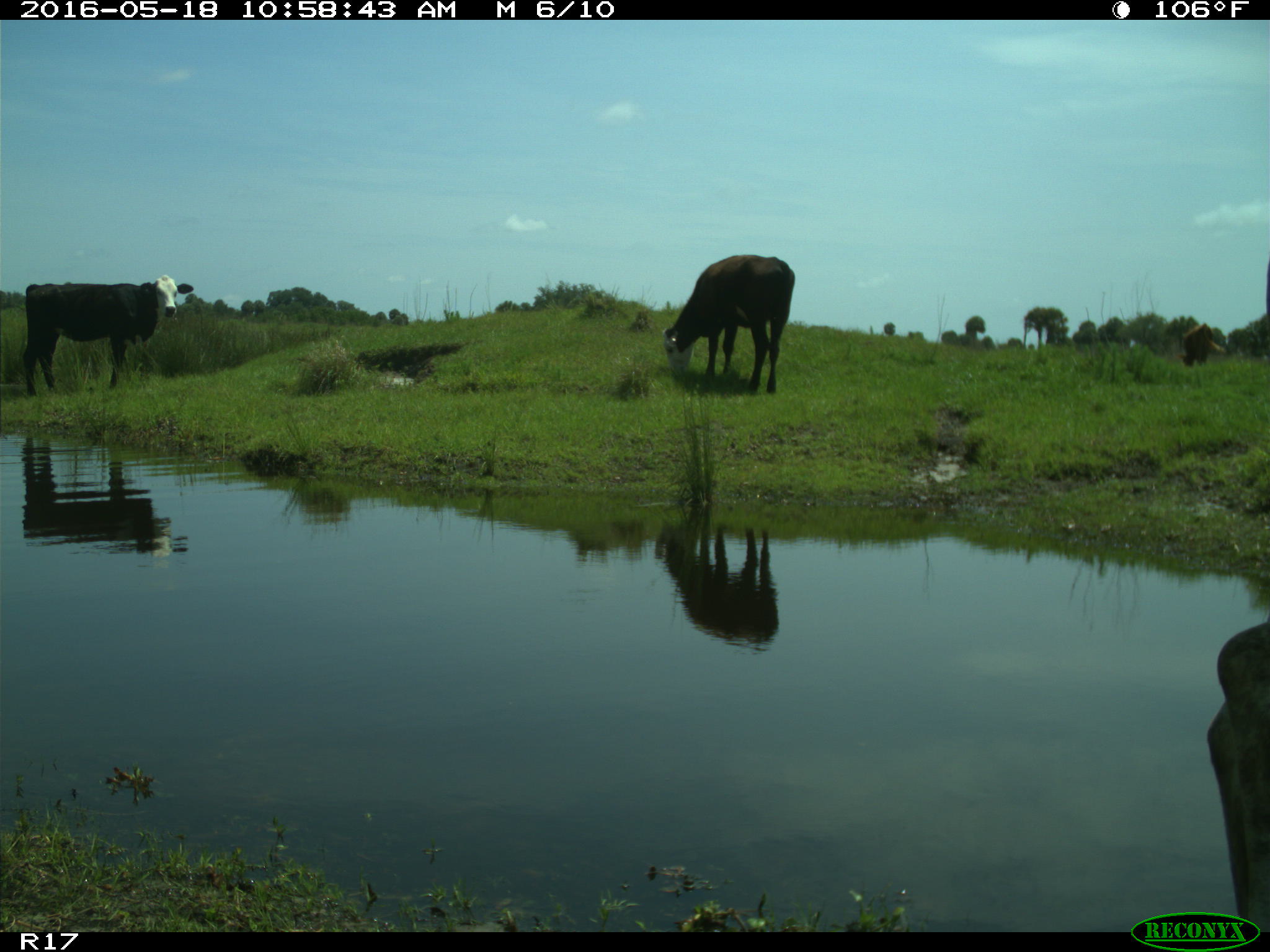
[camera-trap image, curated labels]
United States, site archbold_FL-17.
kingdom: Animalia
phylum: Chordata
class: Mammalia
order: Artiodactyla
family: Bovidae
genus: Bos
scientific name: Bos taurus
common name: domestic cow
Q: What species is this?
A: Bos taurus (domestic cow).